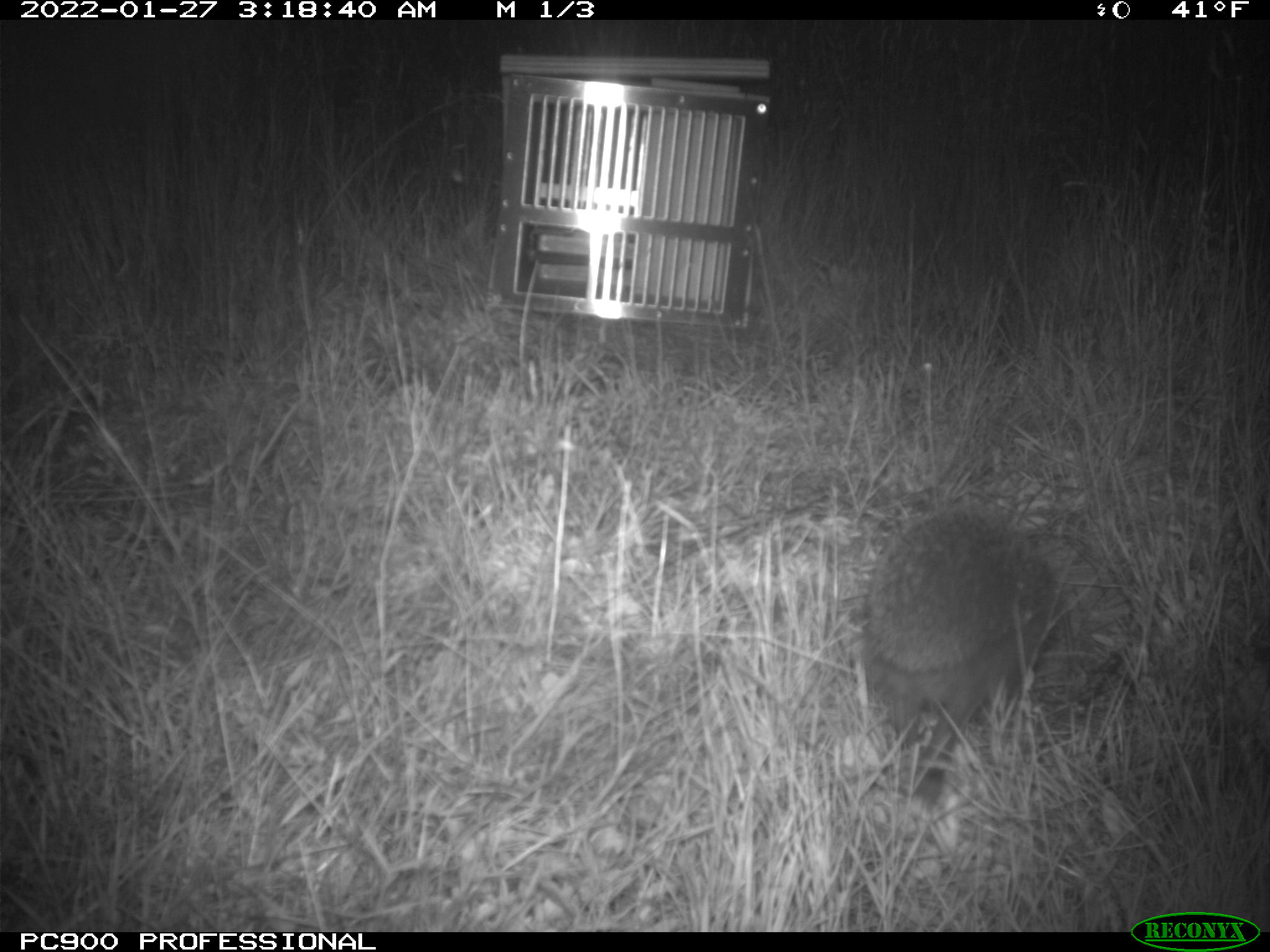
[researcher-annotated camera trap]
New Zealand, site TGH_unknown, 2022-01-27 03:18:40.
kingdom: Animalia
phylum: Chordata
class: Mammalia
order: Eulipotyphla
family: Erinaceidae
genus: Erinaceus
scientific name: Erinaceus europaeus europaeus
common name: european hedgehog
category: hedgehog